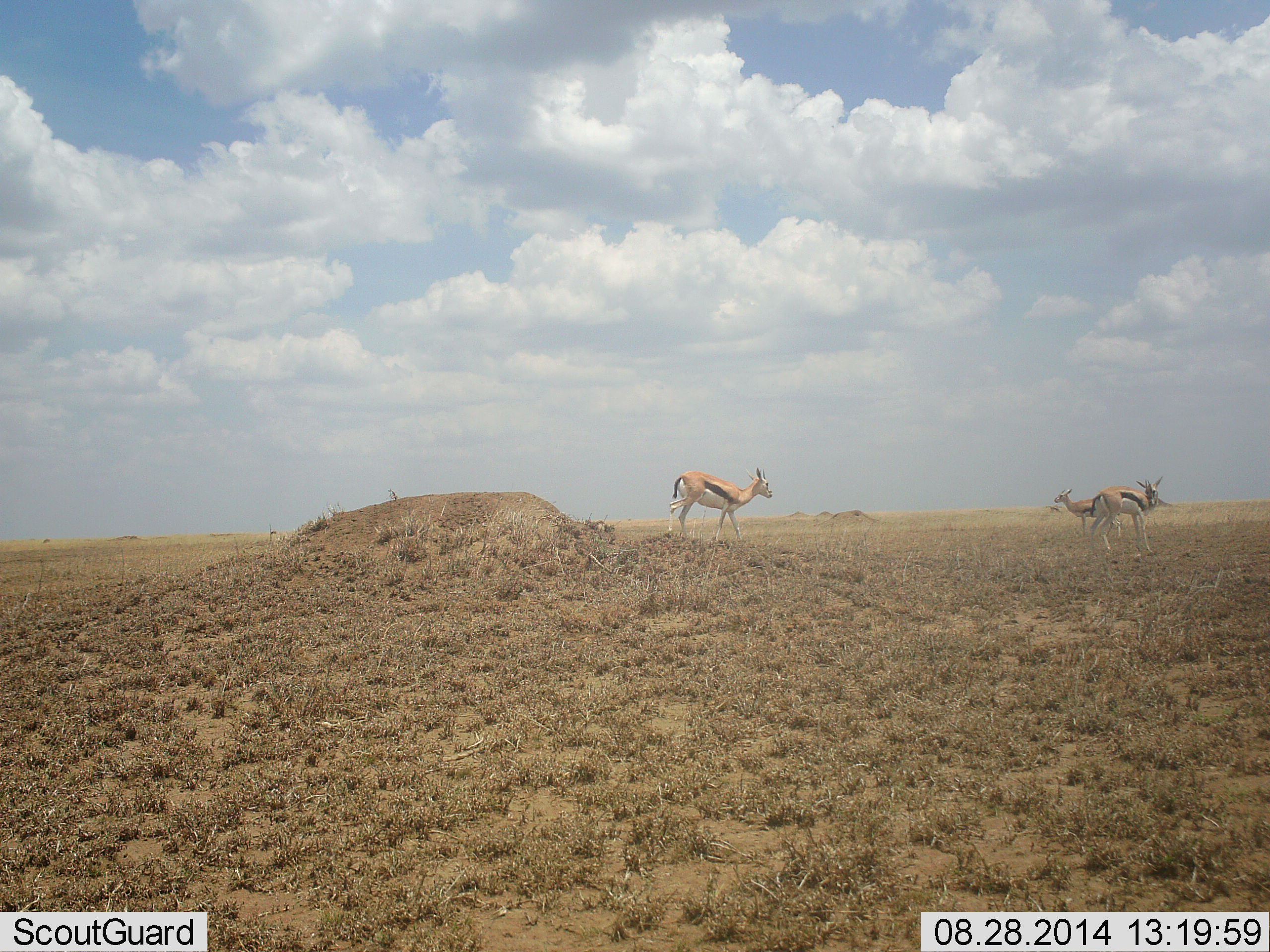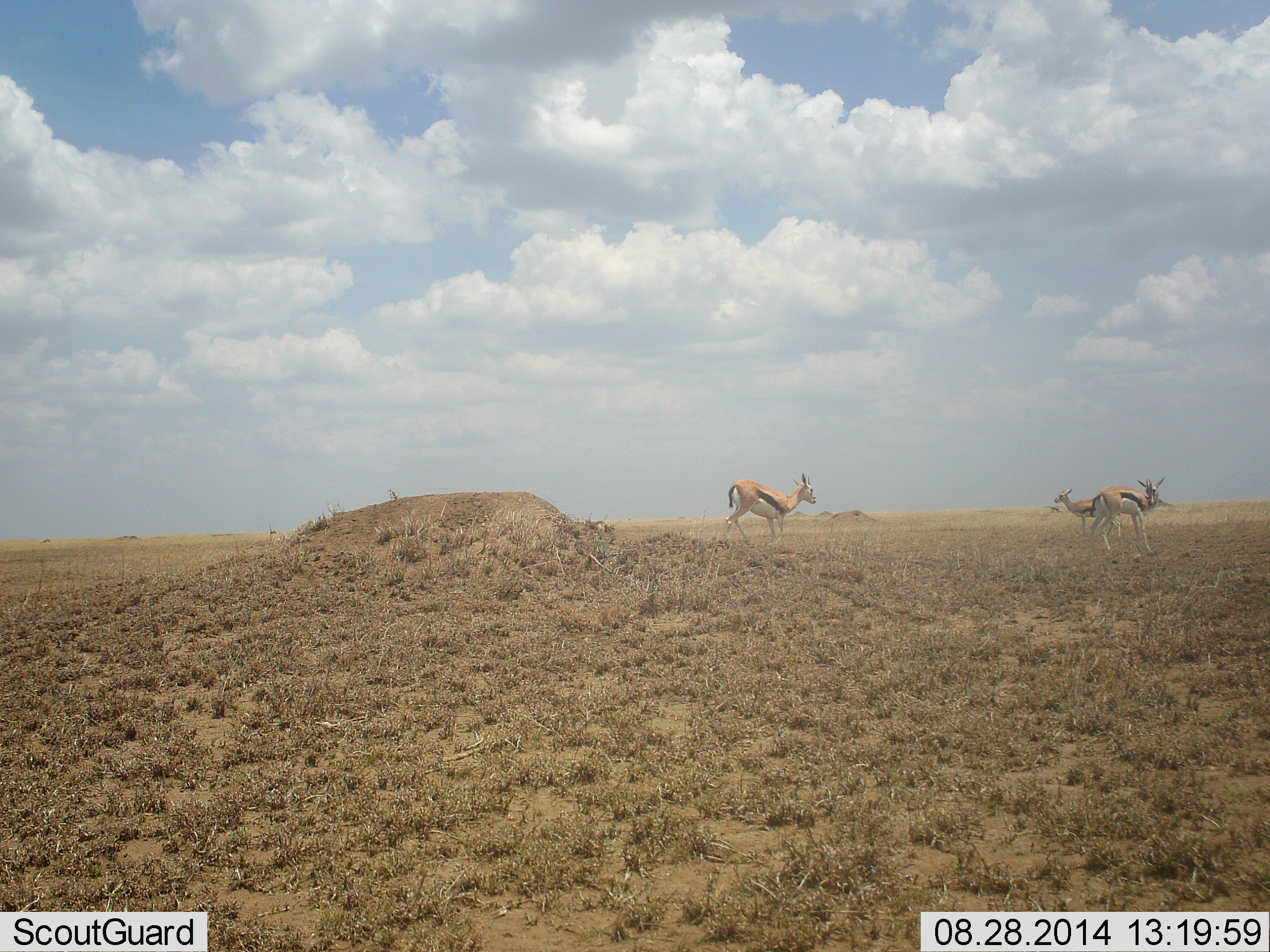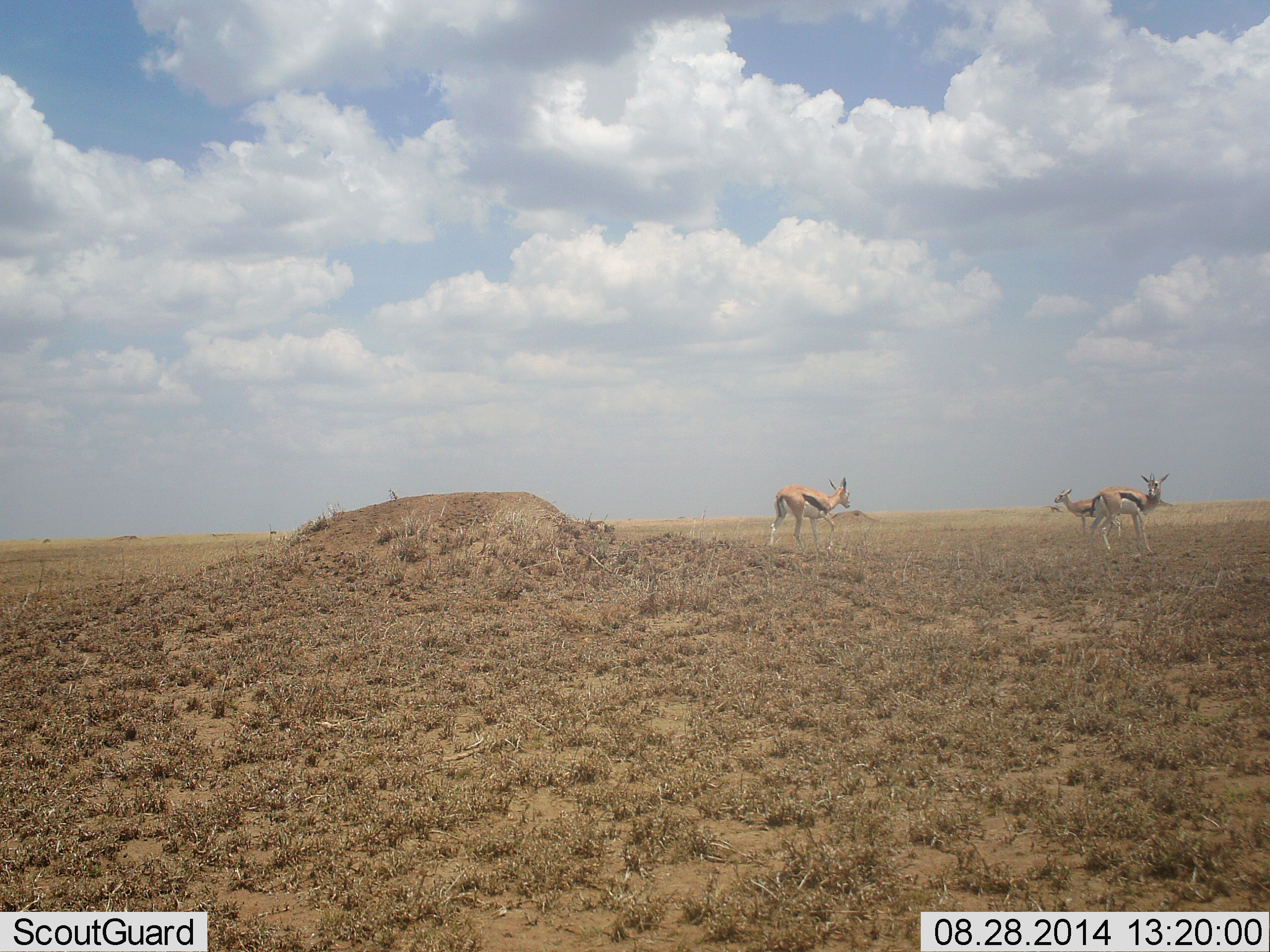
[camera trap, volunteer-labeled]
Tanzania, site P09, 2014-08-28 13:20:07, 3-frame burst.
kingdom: Animalia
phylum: Chordata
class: Mammalia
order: Artiodactyla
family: Bovidae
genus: Eudorcas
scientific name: Eudorcas thomsonii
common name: thomson's gazelle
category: gazellethomsons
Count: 3.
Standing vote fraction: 90%.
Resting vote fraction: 0%.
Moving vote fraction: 80%.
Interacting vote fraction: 0%.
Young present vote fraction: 0%.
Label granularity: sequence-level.